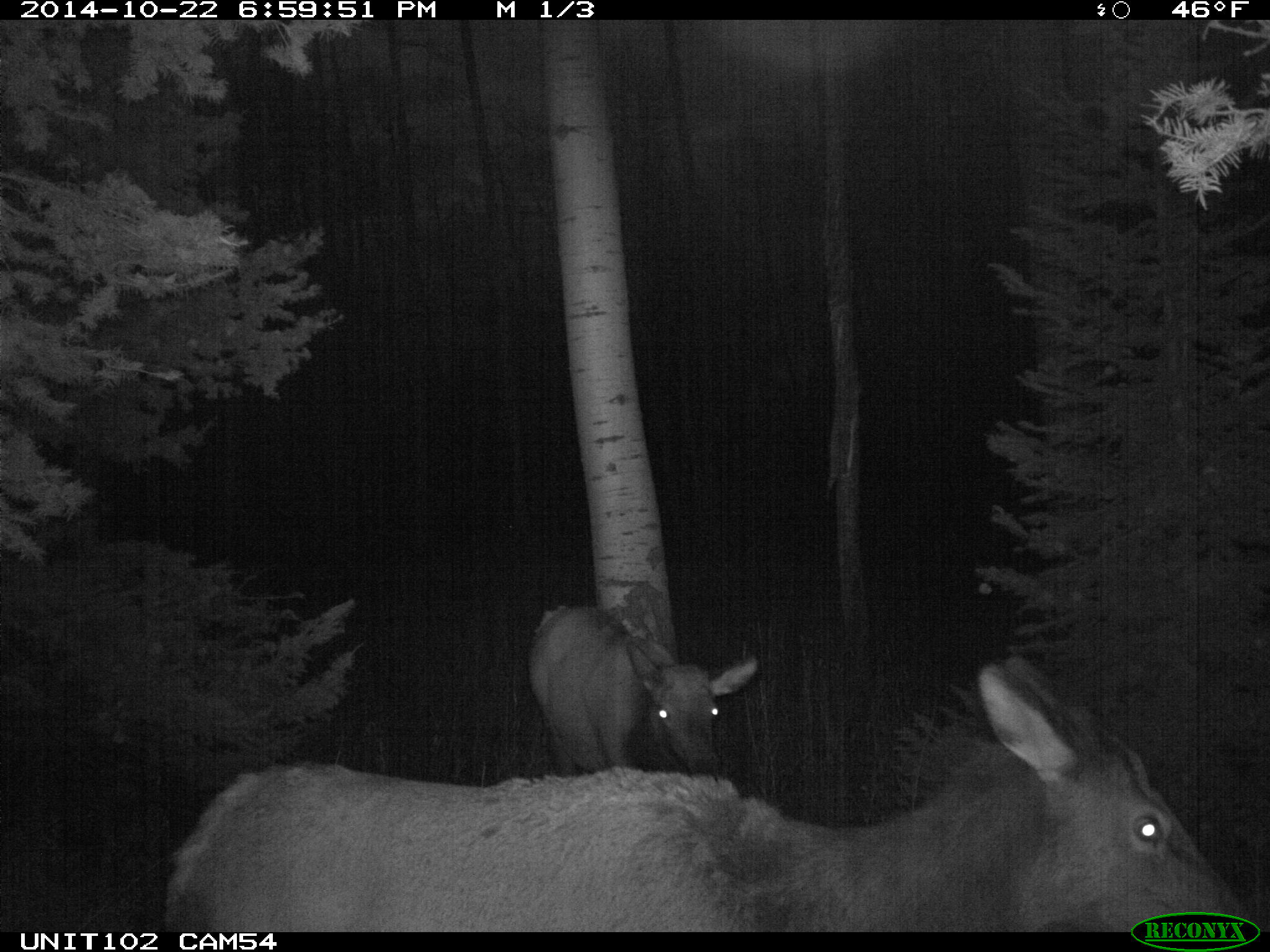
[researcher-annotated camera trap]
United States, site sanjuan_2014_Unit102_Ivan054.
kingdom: Animalia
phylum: Chordata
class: Mammalia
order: Artiodactyla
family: Cervidae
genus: Cervus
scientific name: Cervus elaphus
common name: red deer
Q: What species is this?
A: Cervus elaphus (red deer).